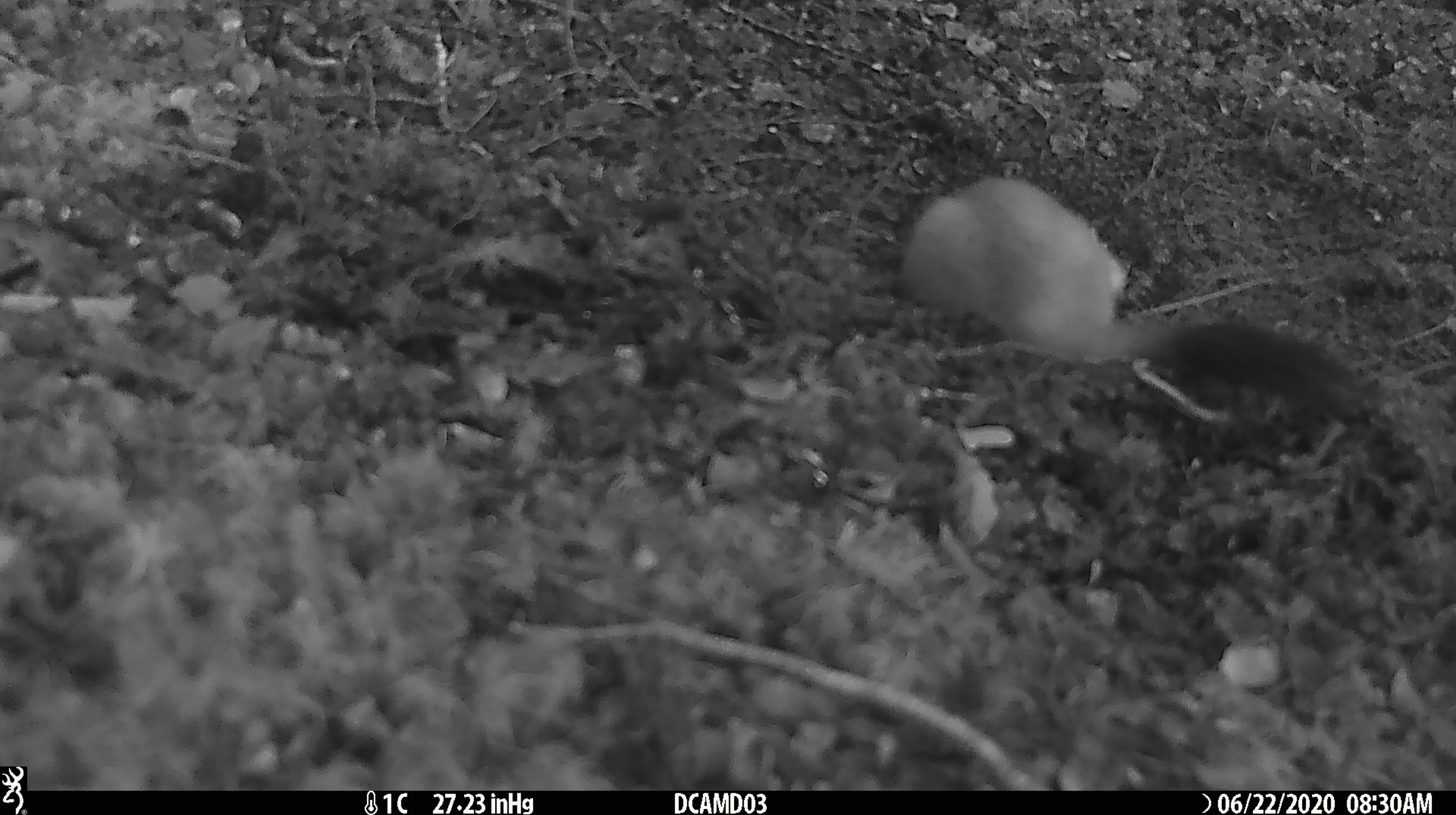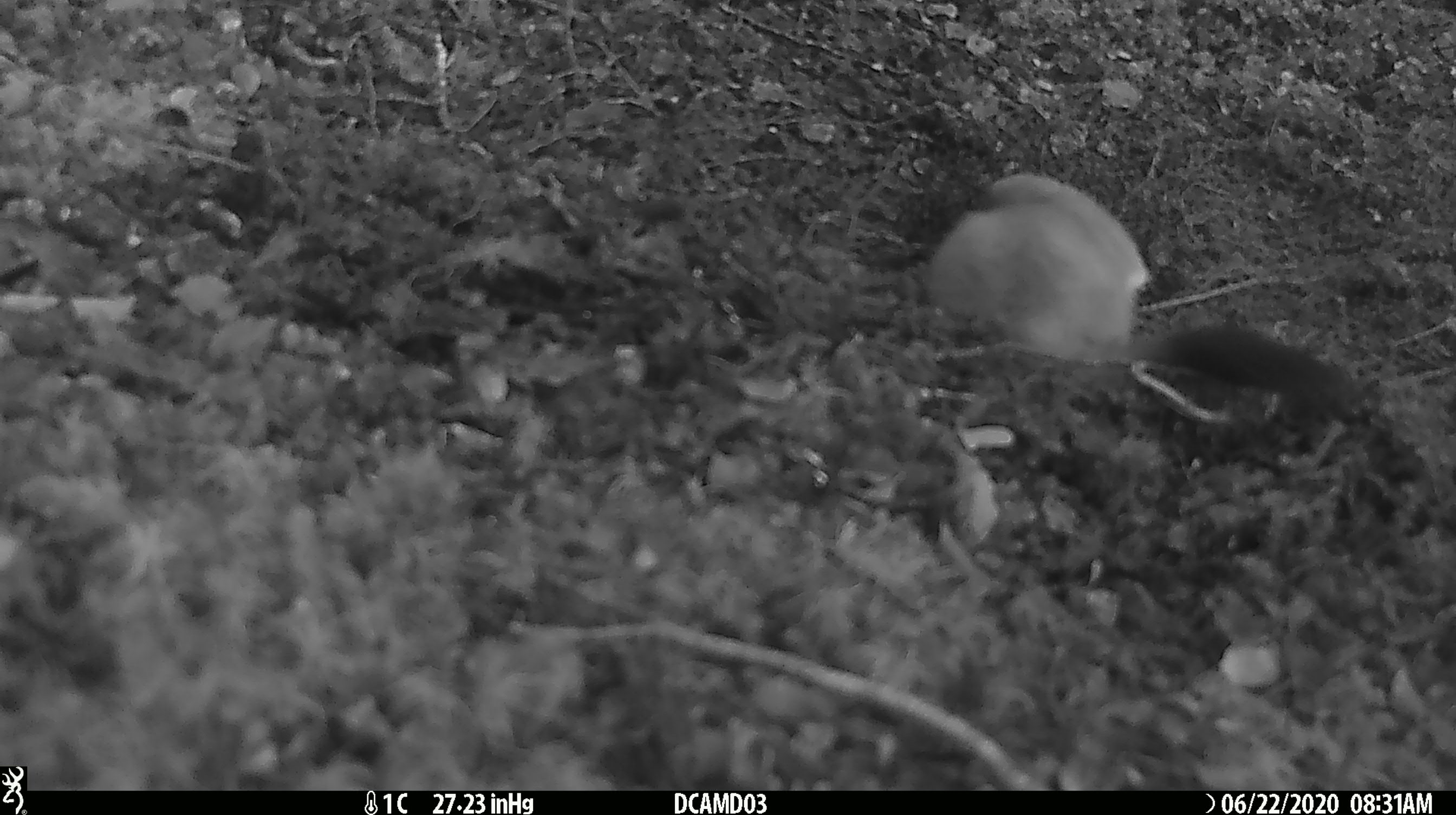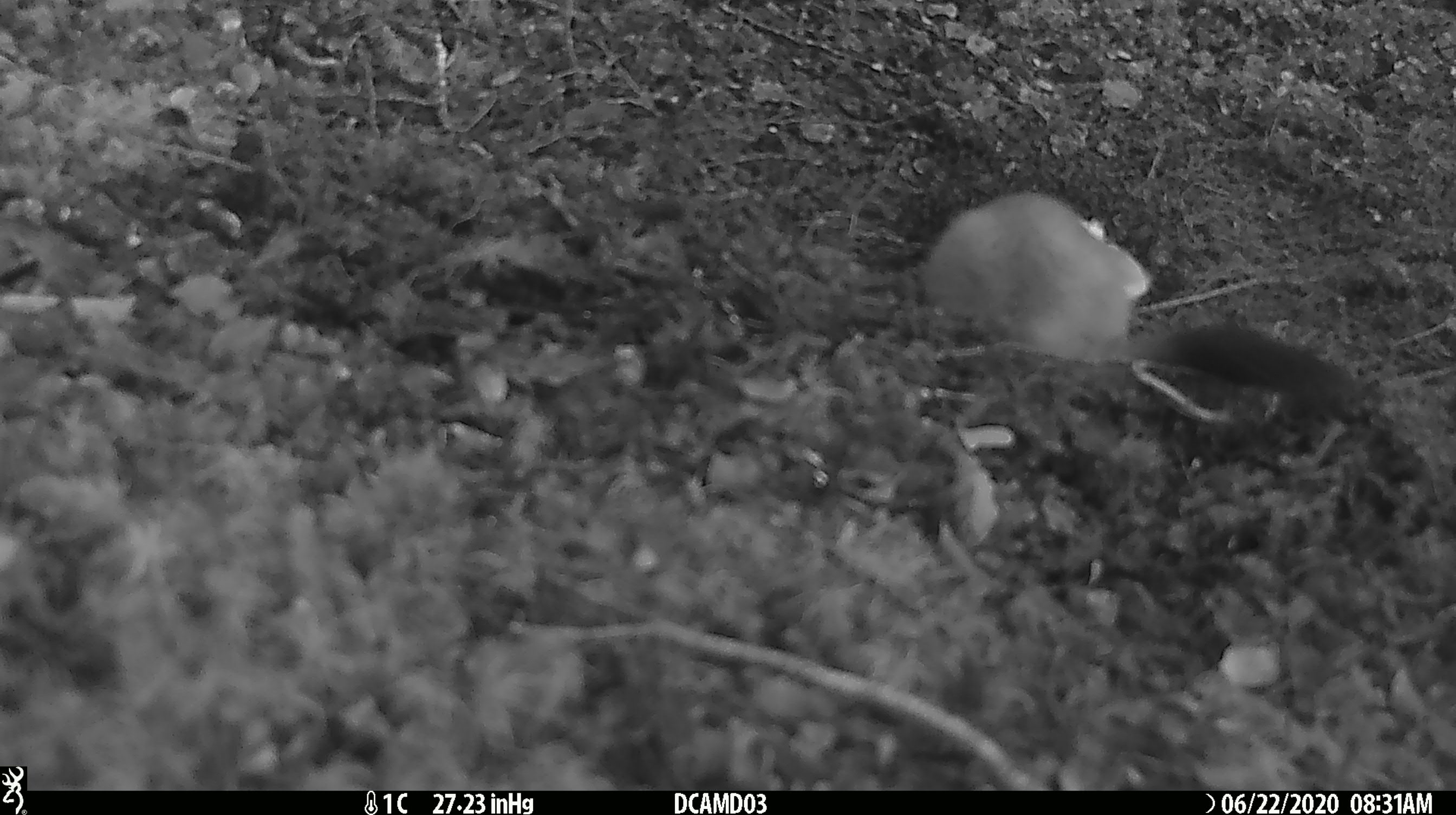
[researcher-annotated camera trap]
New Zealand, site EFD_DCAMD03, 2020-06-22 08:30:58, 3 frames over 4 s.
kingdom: Animalia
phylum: Chordata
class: Mammalia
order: Carnivora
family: Mustelidae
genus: Mustela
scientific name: Mustela erminea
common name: stoat